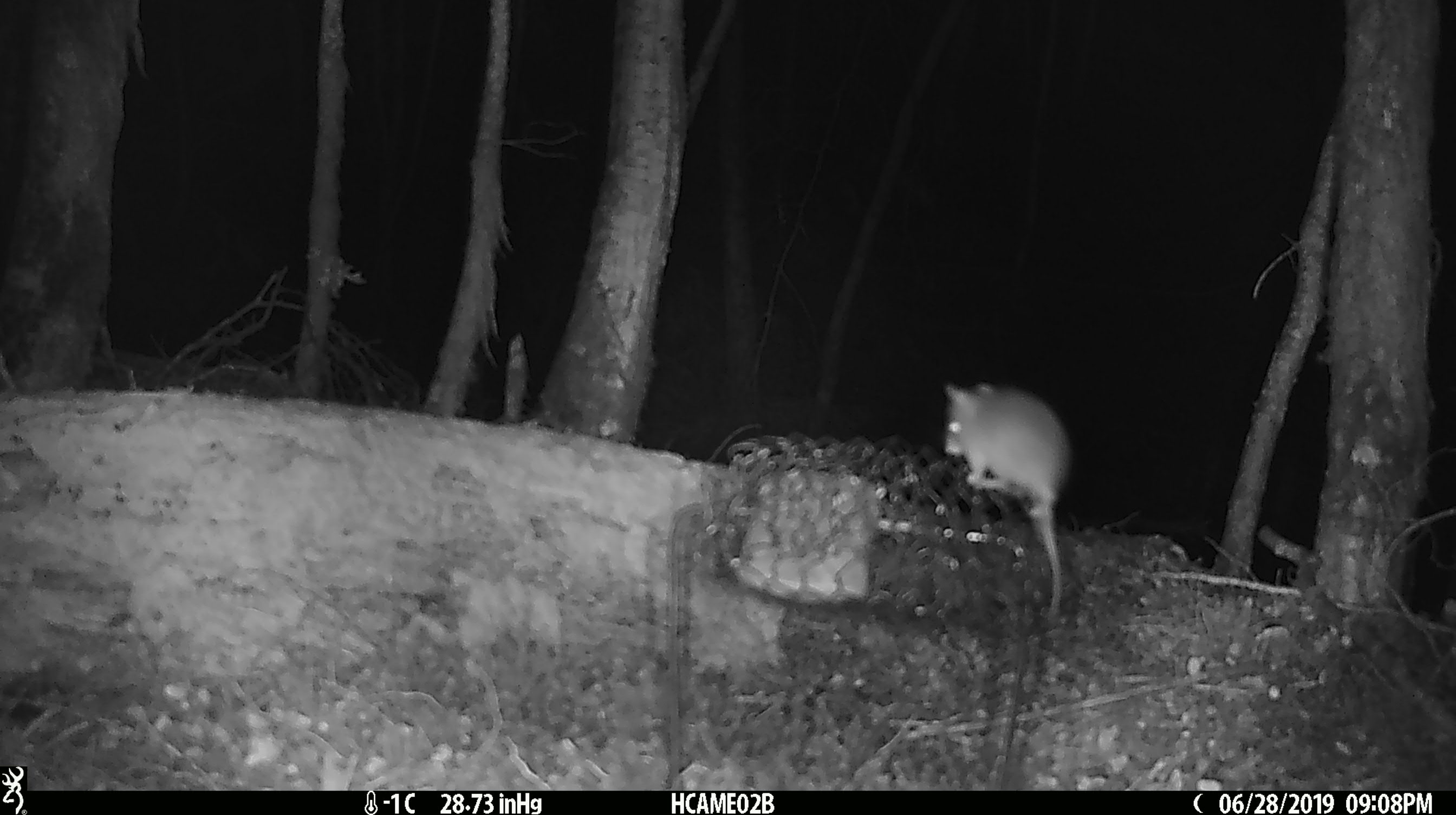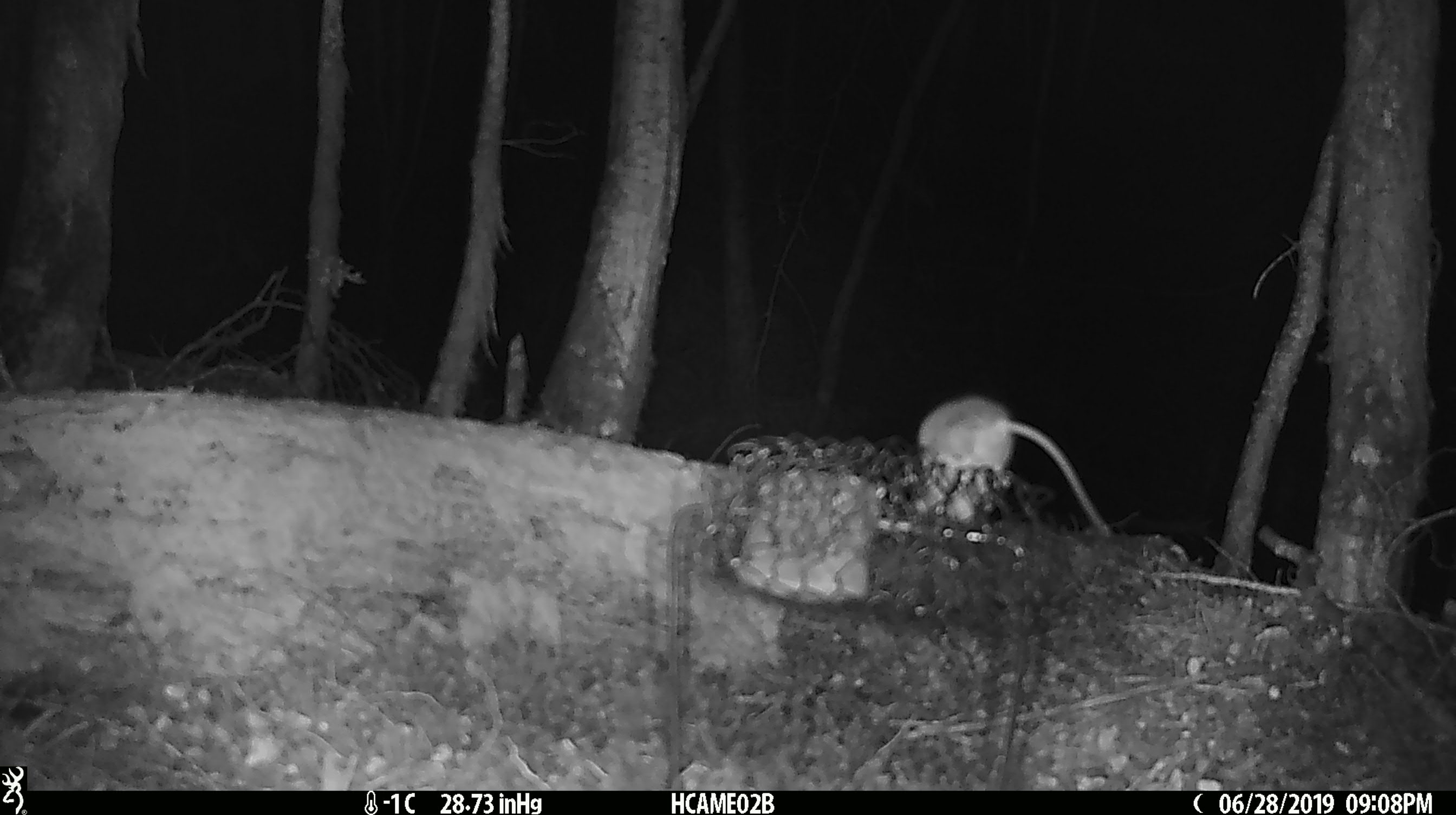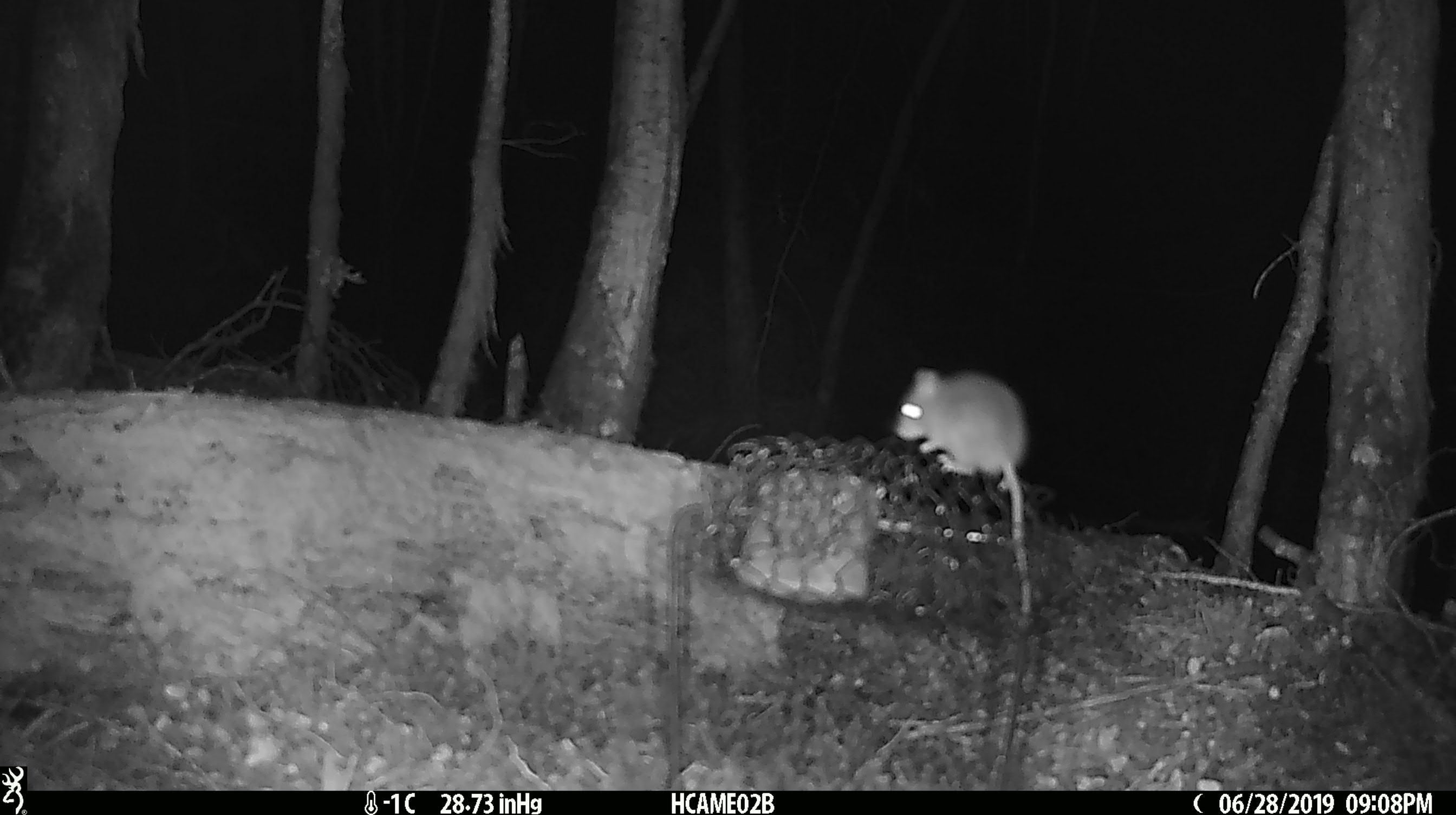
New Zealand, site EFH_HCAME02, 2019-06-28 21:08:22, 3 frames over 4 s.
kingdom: Animalia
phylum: Chordata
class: Mammalia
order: Rodentia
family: Muridae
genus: Mus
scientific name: Mus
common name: mouse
Mouse (Mus).